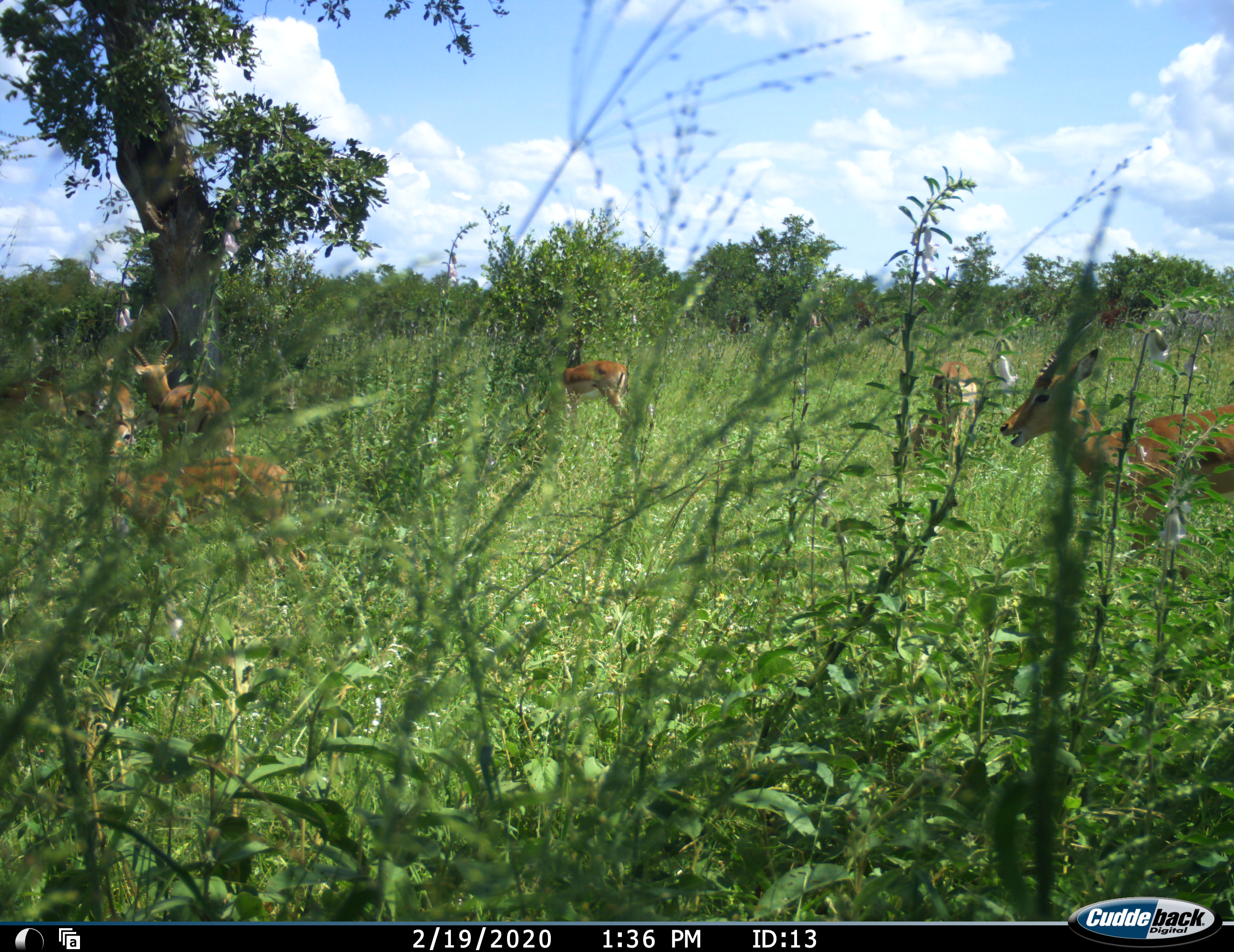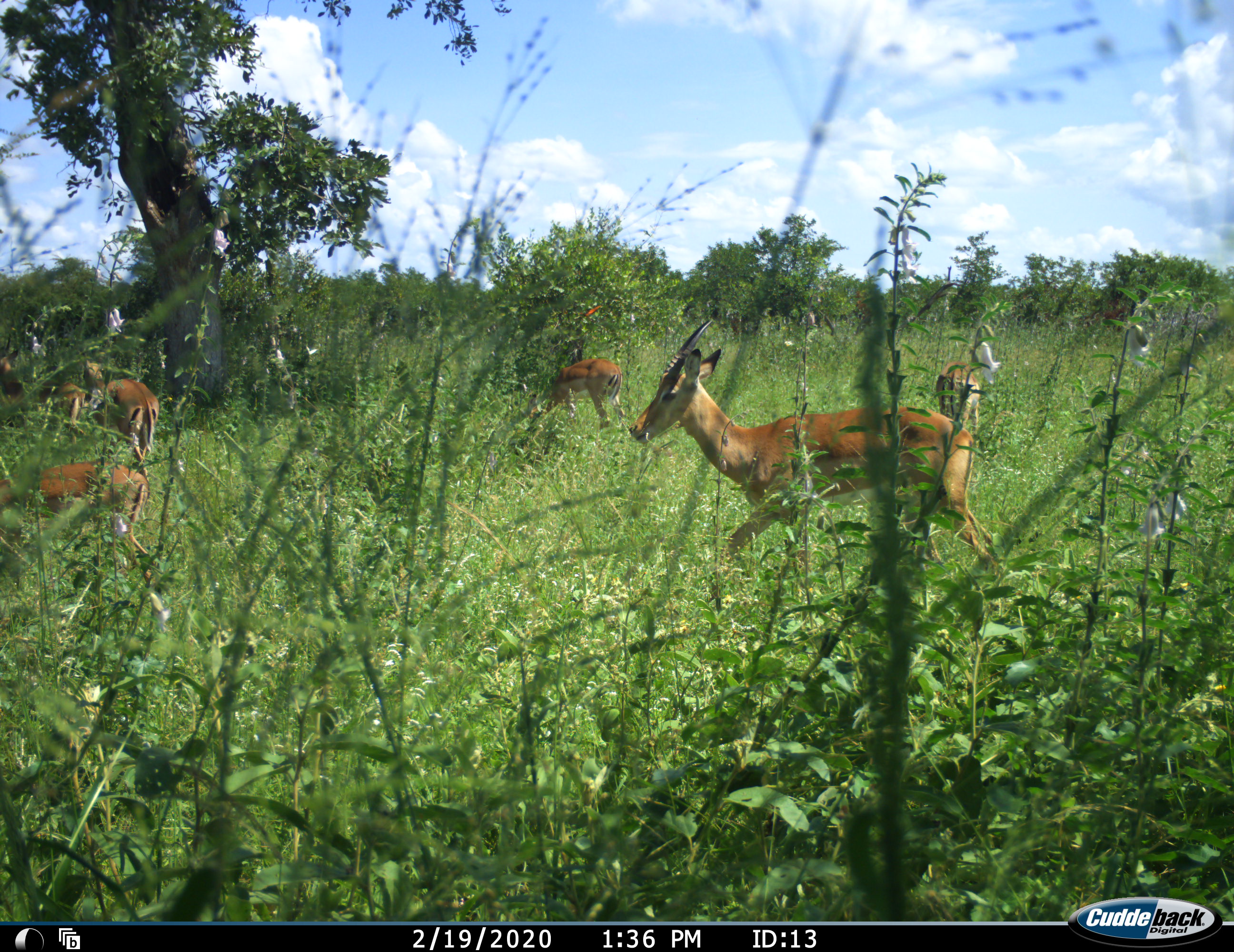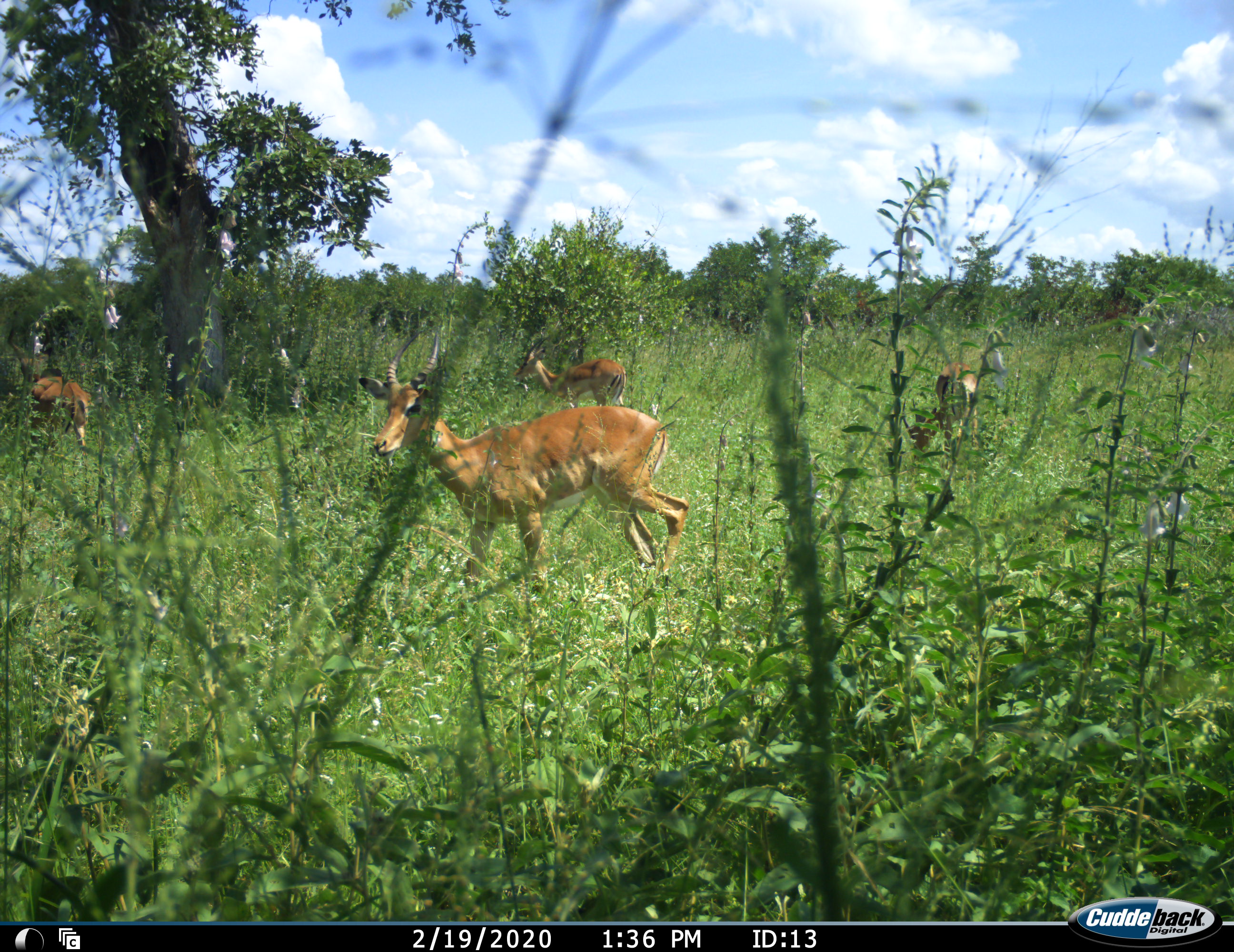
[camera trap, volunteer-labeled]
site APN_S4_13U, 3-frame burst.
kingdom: Animalia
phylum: Chordata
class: Mammalia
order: Artiodactyla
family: Bovidae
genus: Aepyceros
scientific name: Aepyceros melampus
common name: impala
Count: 6.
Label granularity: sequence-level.